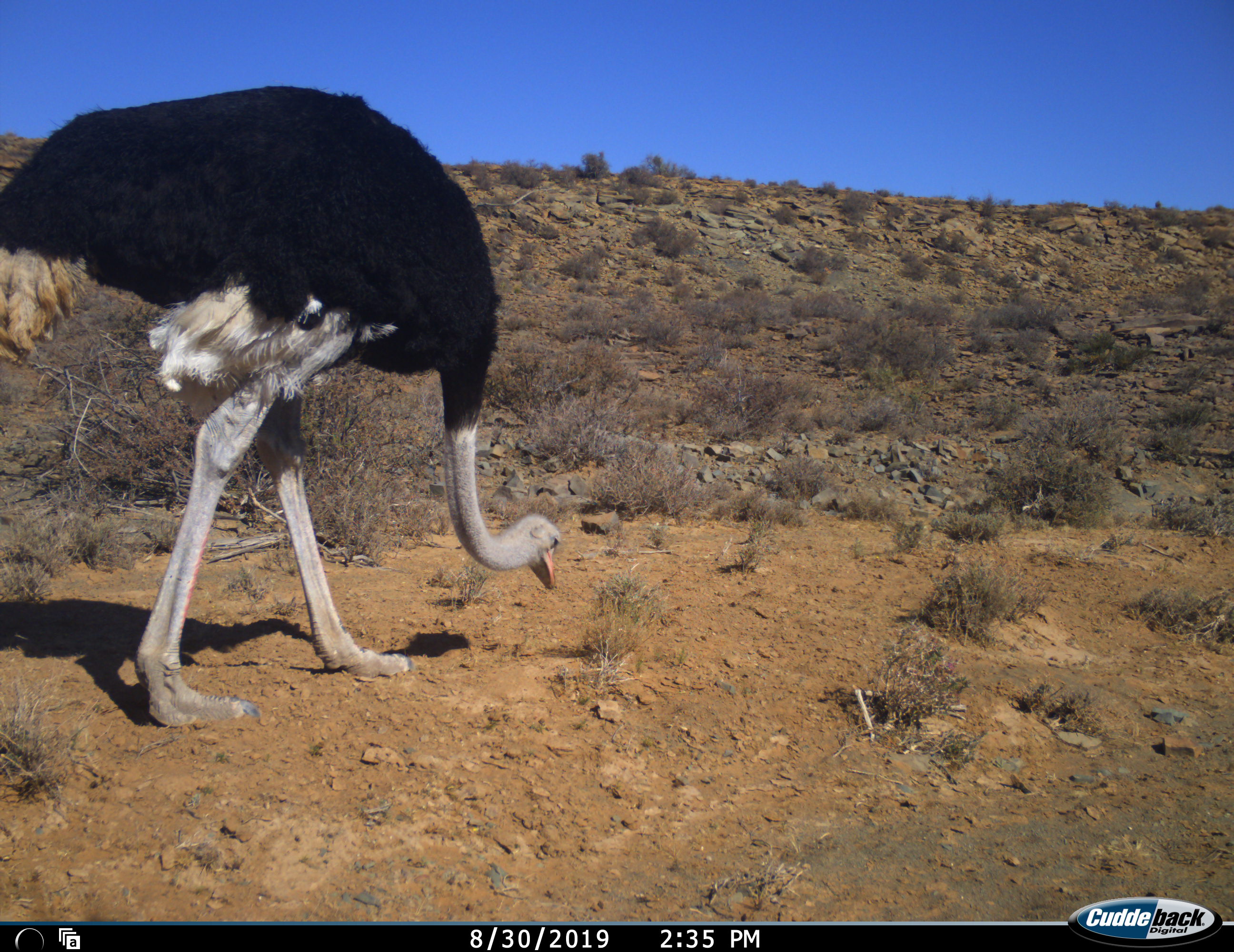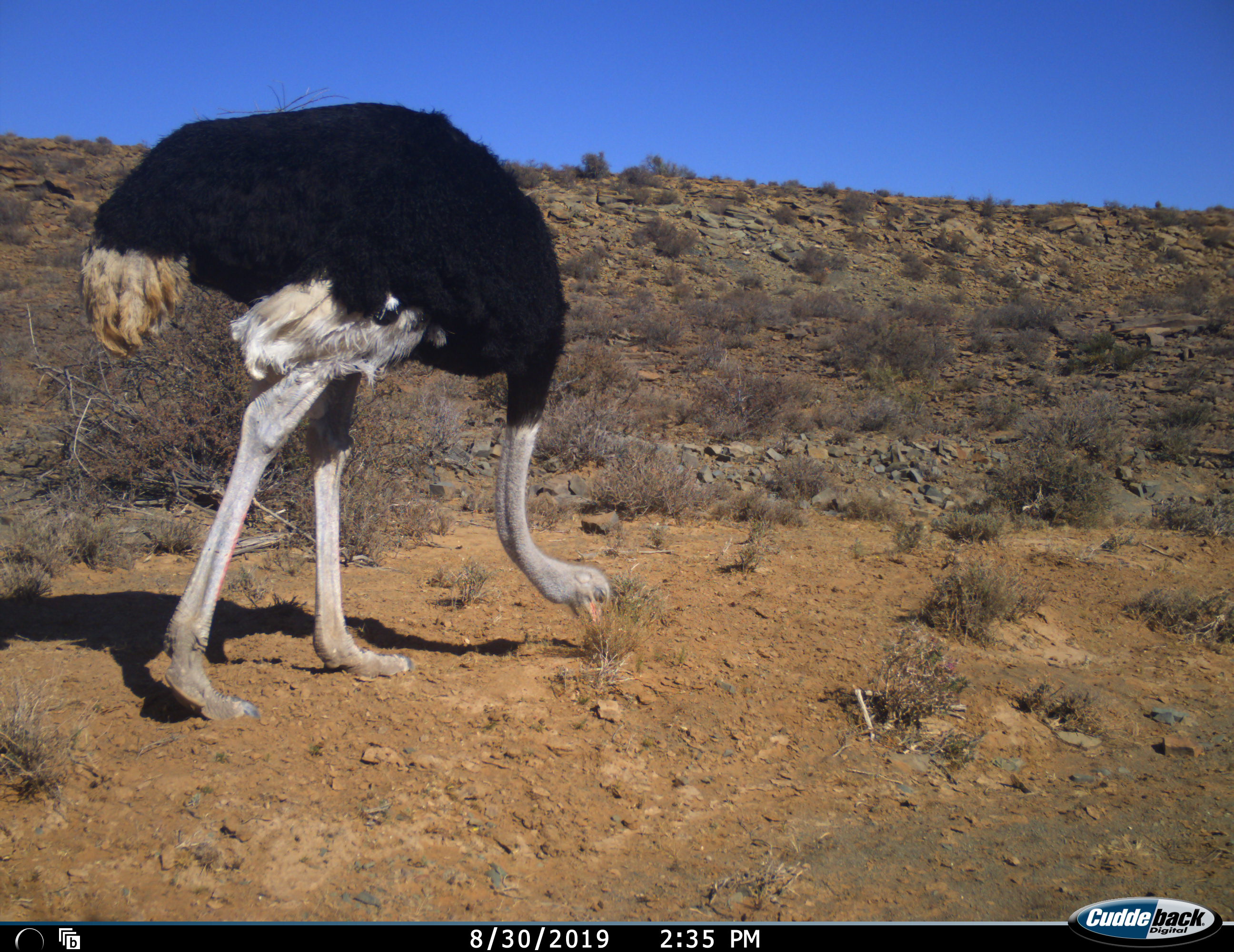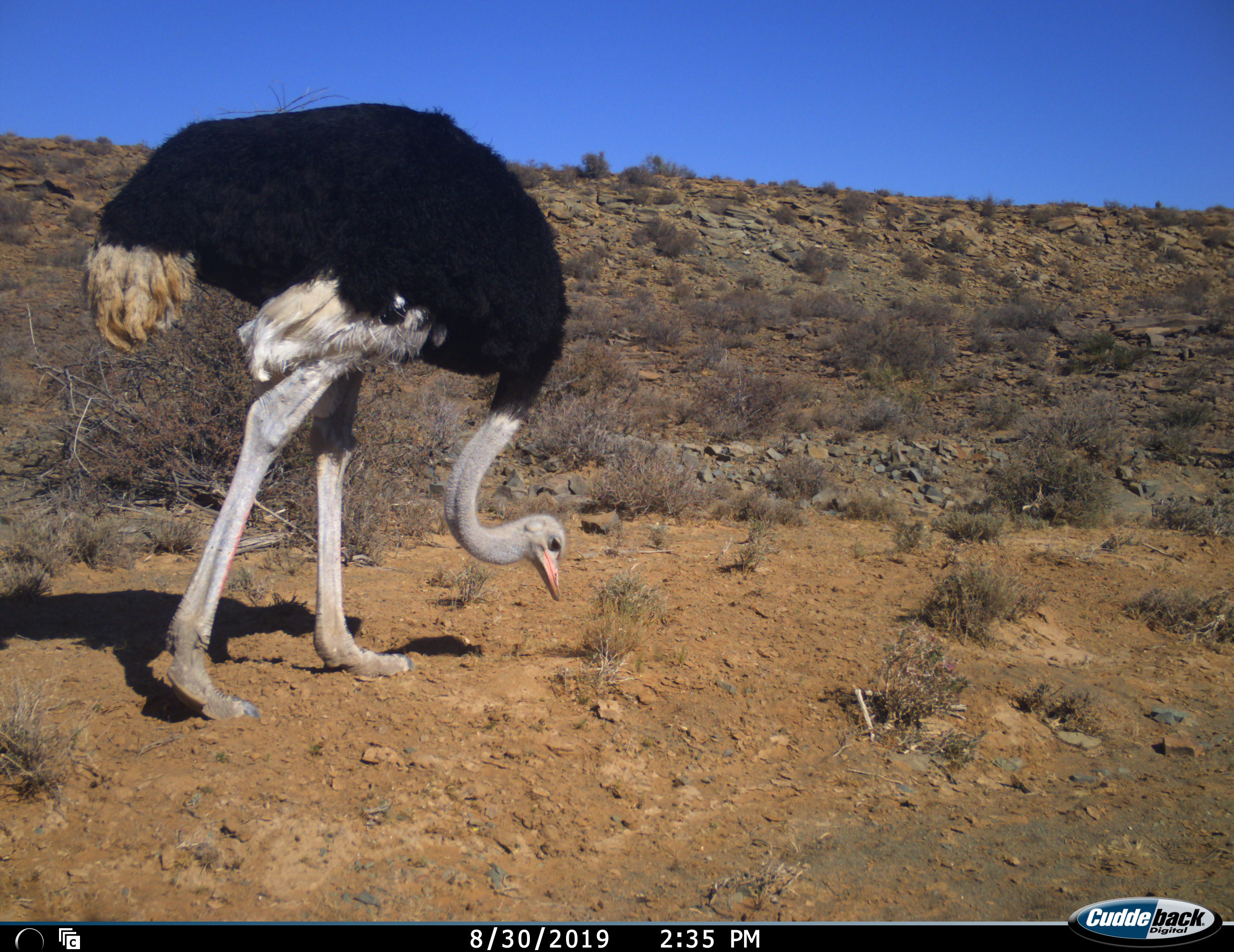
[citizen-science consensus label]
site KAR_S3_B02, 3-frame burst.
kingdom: Animalia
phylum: Chordata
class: Aves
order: Struthioniformes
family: Struthionidae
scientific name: Struthionidae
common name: ostrich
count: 1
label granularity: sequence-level